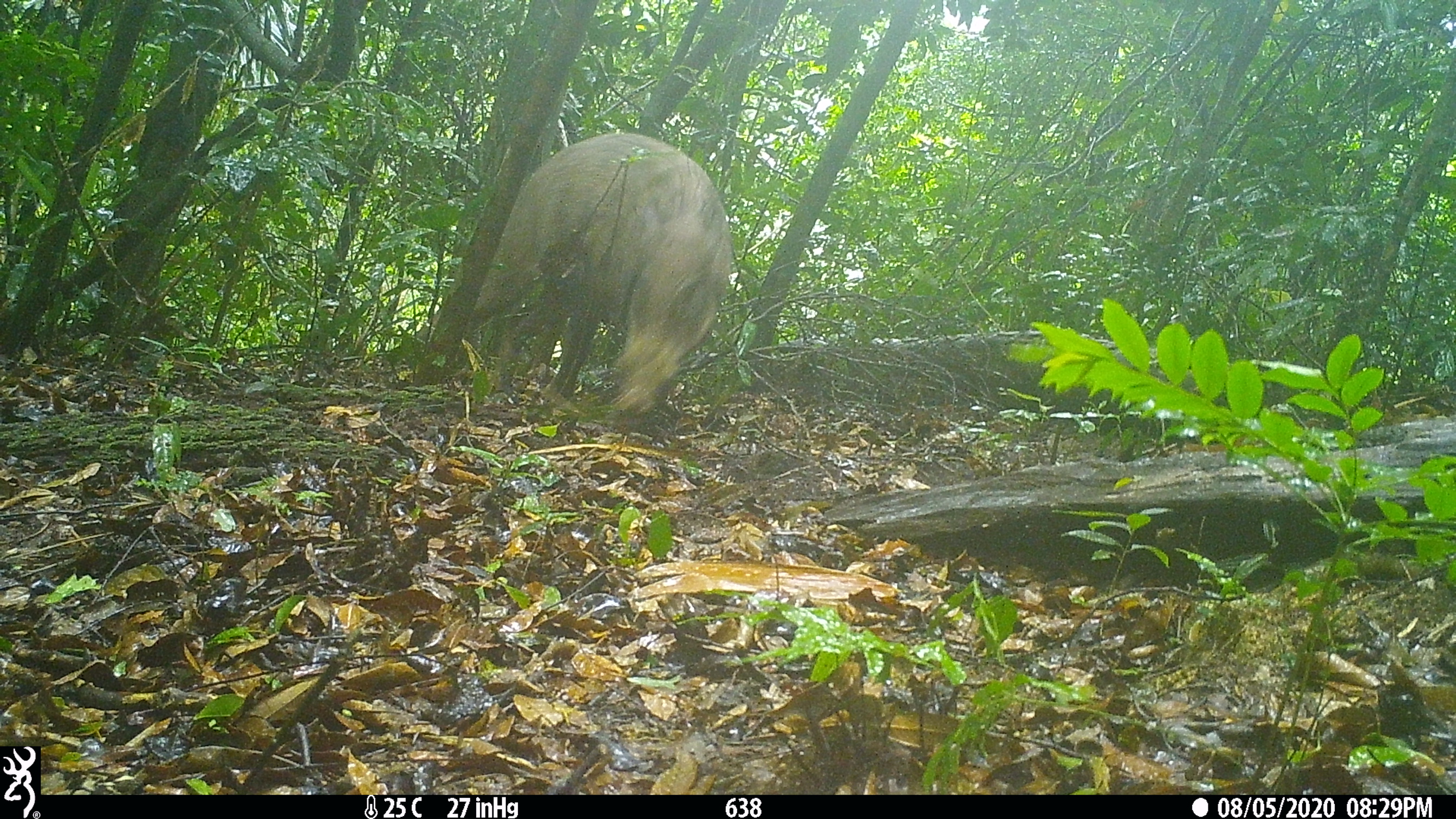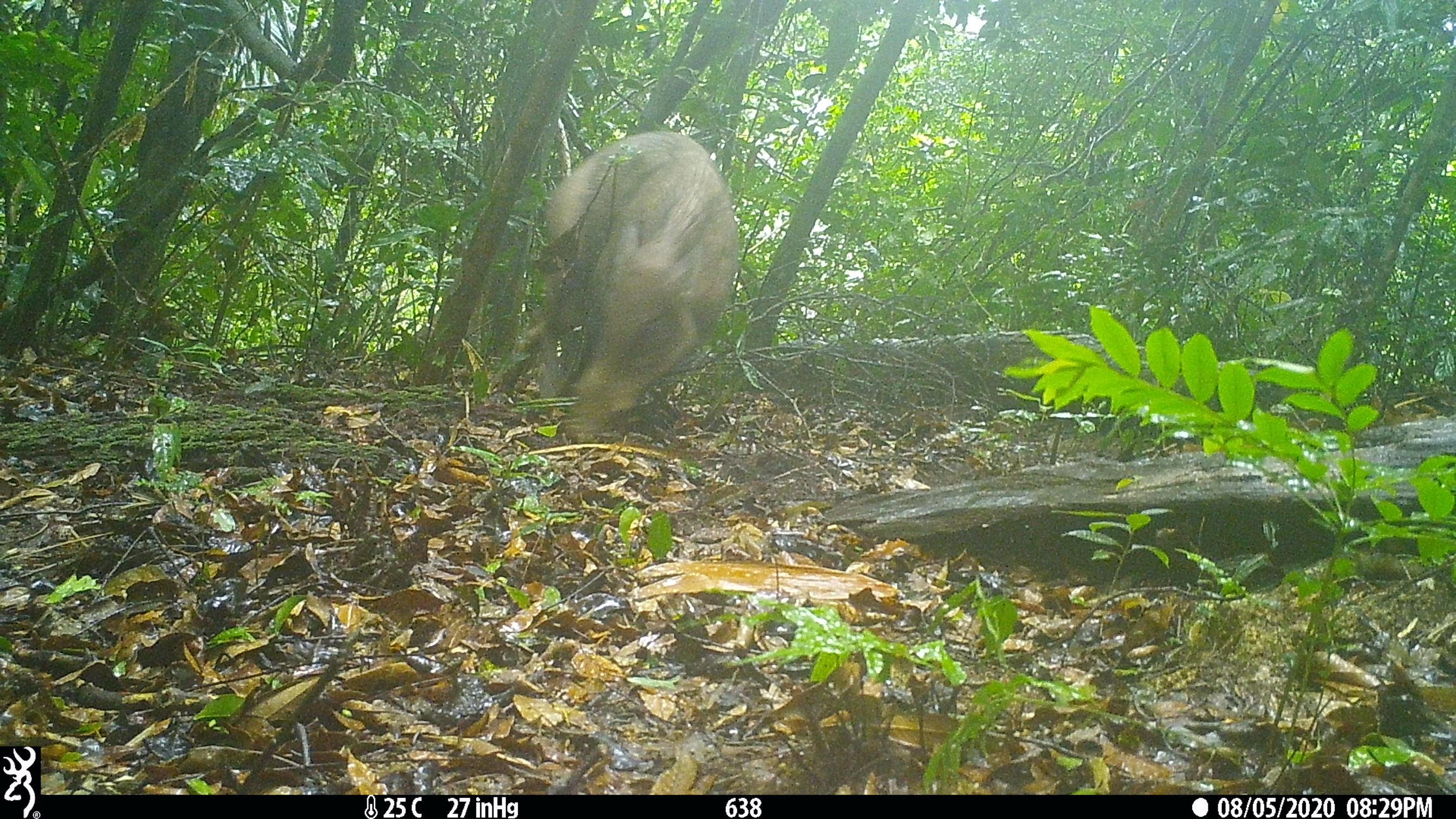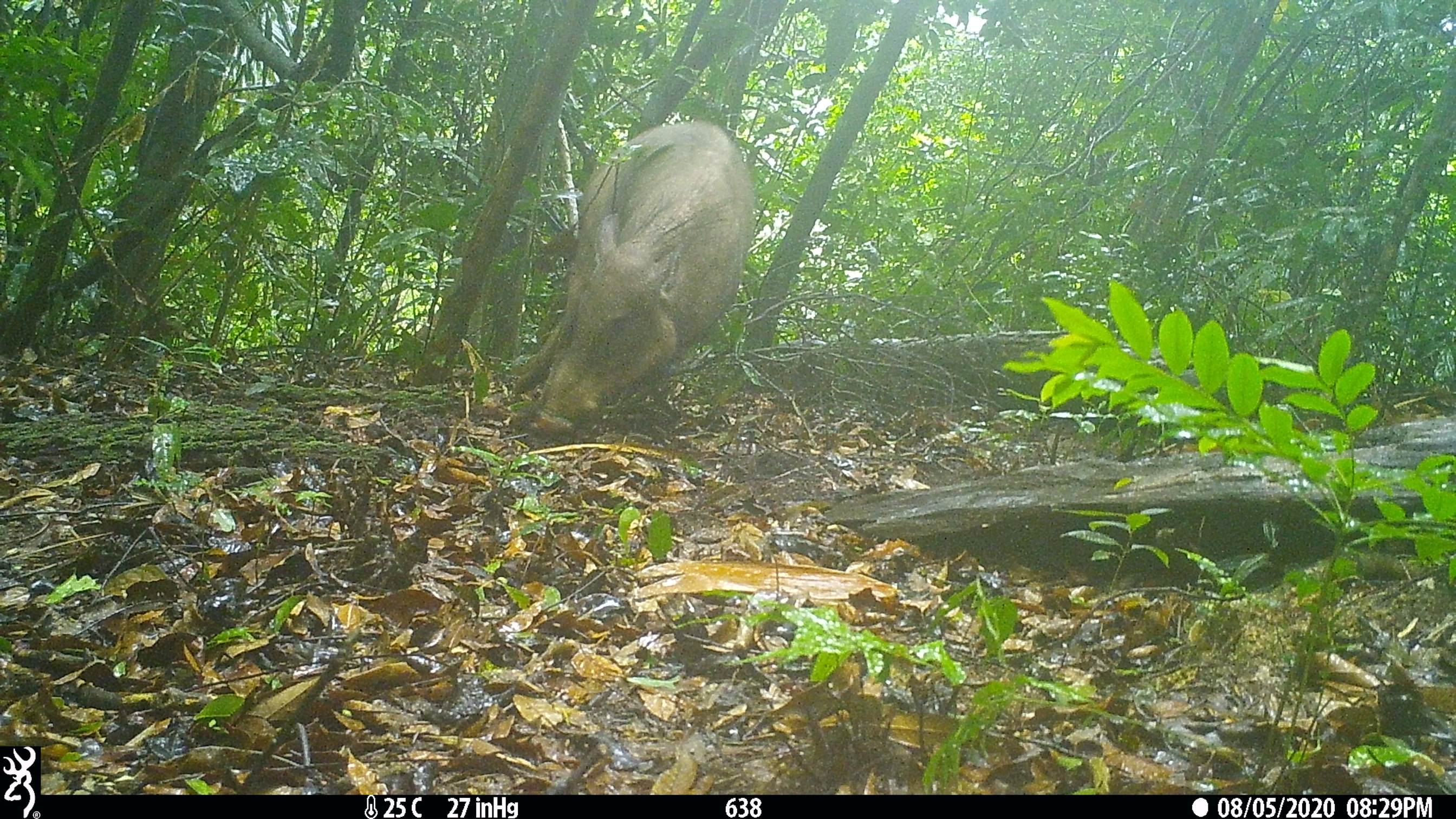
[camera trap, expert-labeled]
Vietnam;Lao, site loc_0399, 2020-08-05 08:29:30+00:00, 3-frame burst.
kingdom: Animalia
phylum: Chordata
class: Mammalia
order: Artiodactyla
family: Suidae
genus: Sus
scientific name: Sus scrofa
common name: eurasian wild pig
Eurasian wild pig (Sus scrofa). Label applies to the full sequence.